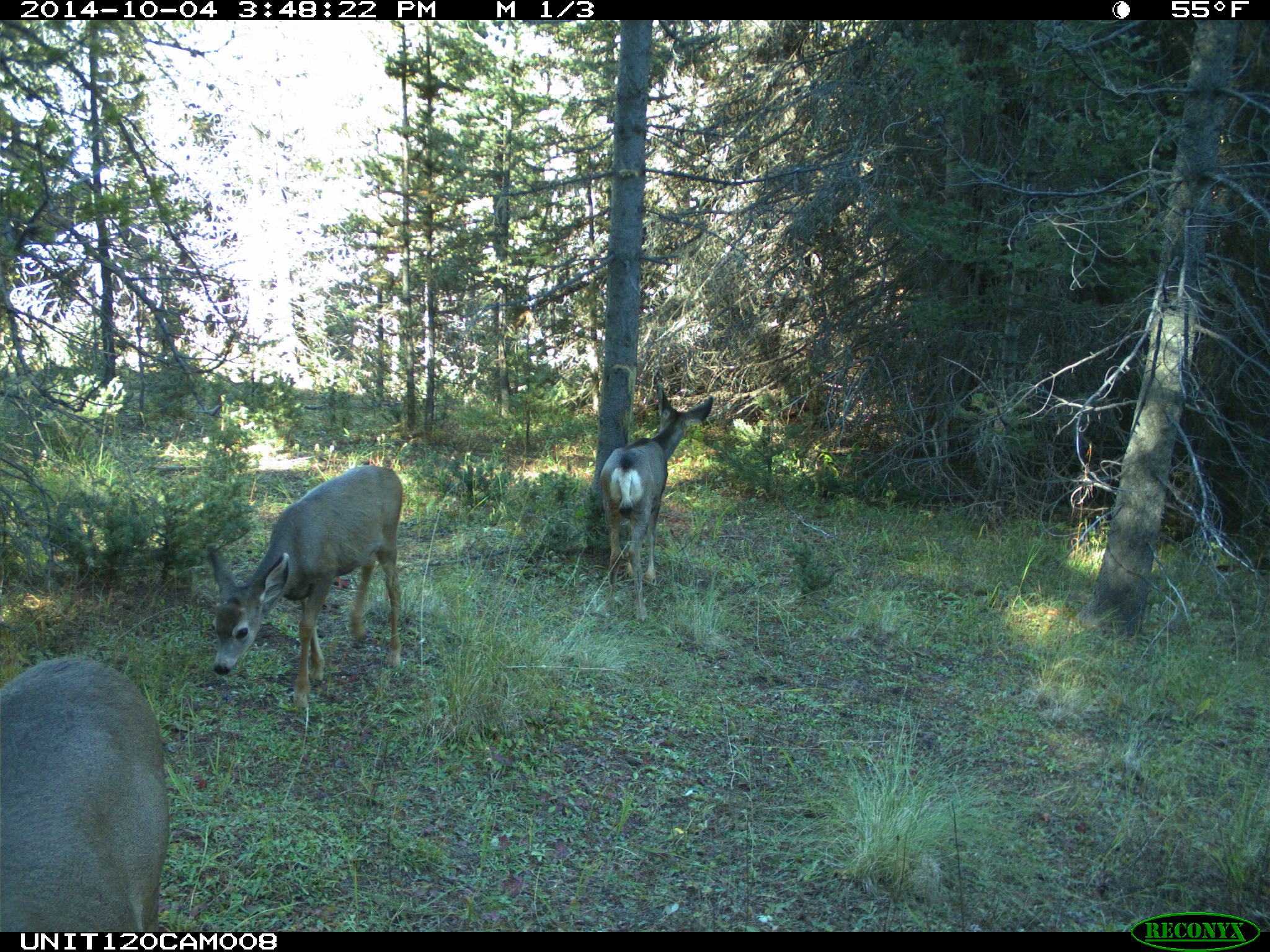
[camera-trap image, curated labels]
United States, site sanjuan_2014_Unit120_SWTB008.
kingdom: Animalia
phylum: Chordata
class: Mammalia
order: Artiodactyla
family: Cervidae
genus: Odocoileus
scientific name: Odocoileus hemionus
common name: mule deer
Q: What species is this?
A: Odocoileus hemionus (mule deer).